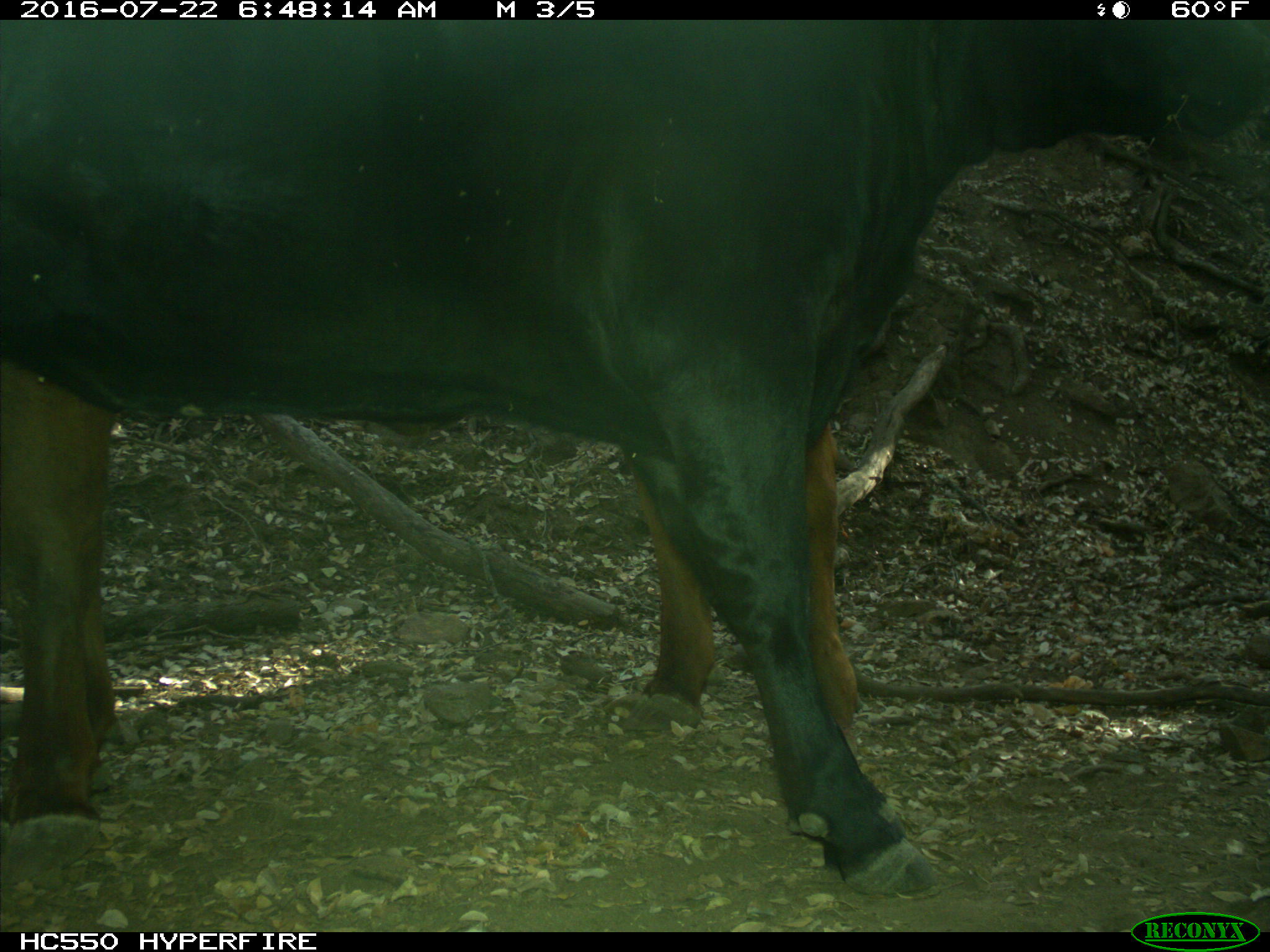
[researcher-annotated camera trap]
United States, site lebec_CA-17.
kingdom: Animalia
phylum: Chordata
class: Mammalia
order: Artiodactyla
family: Bovidae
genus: Bos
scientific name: Bos taurus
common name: domestic cow